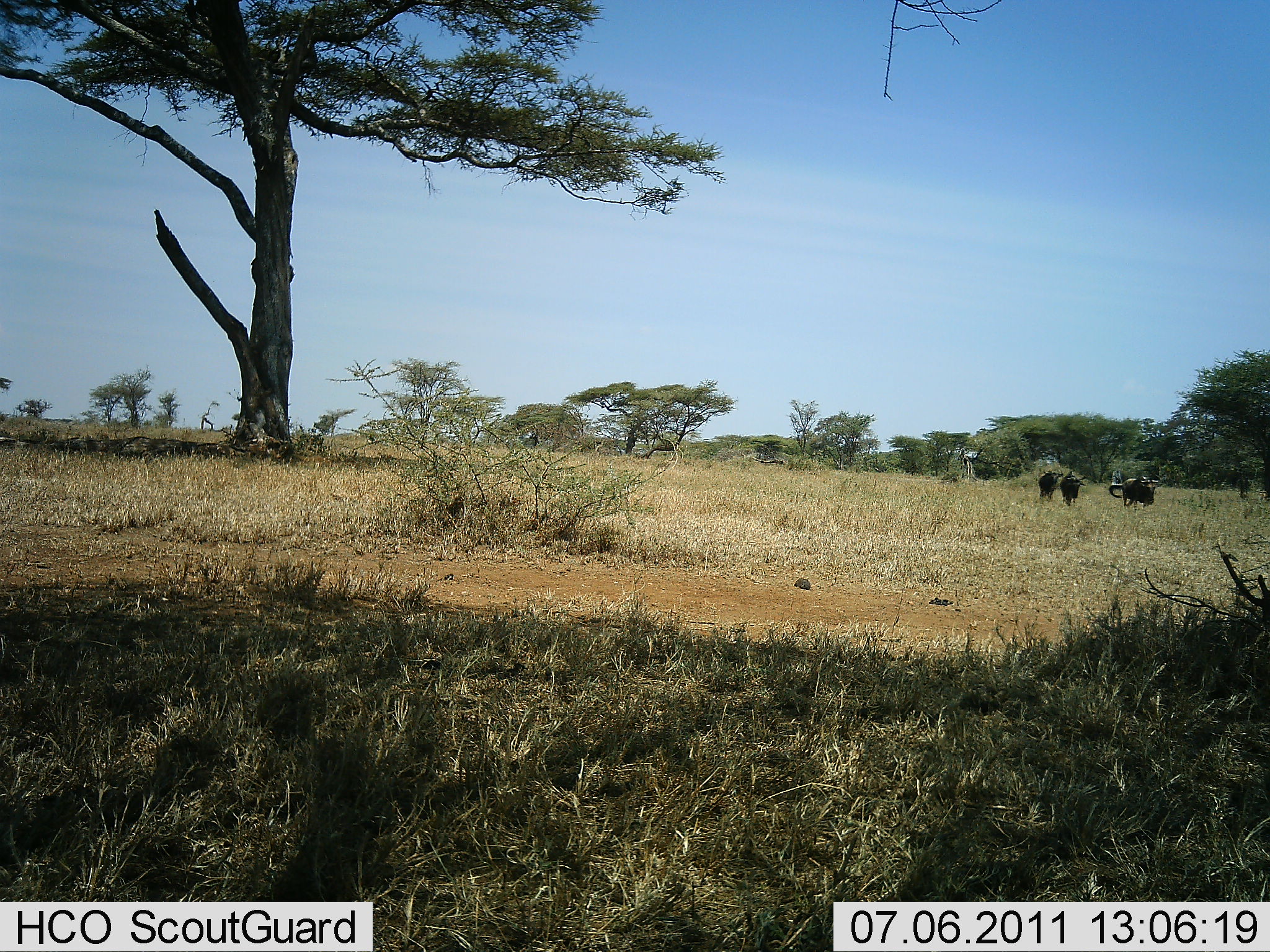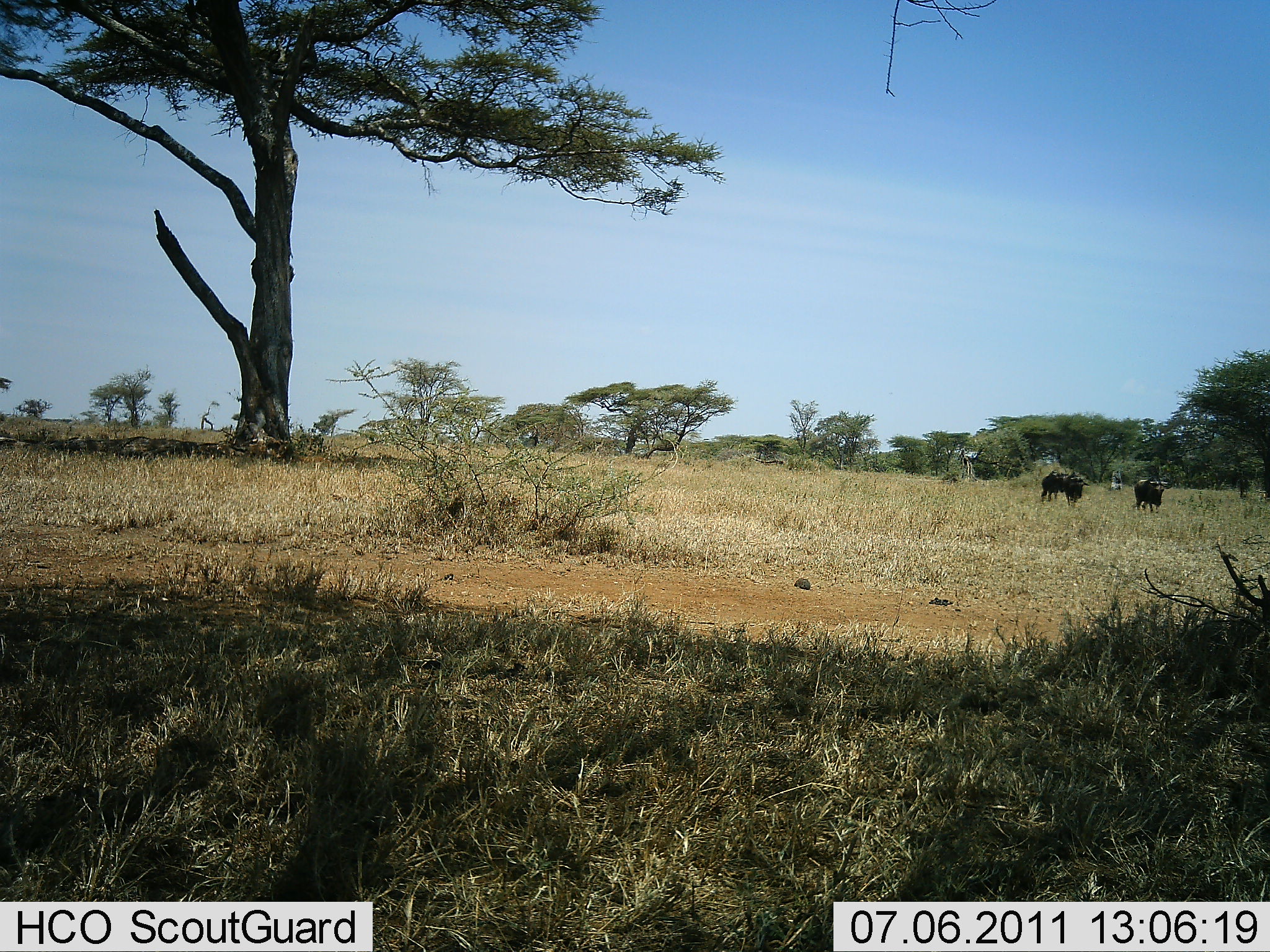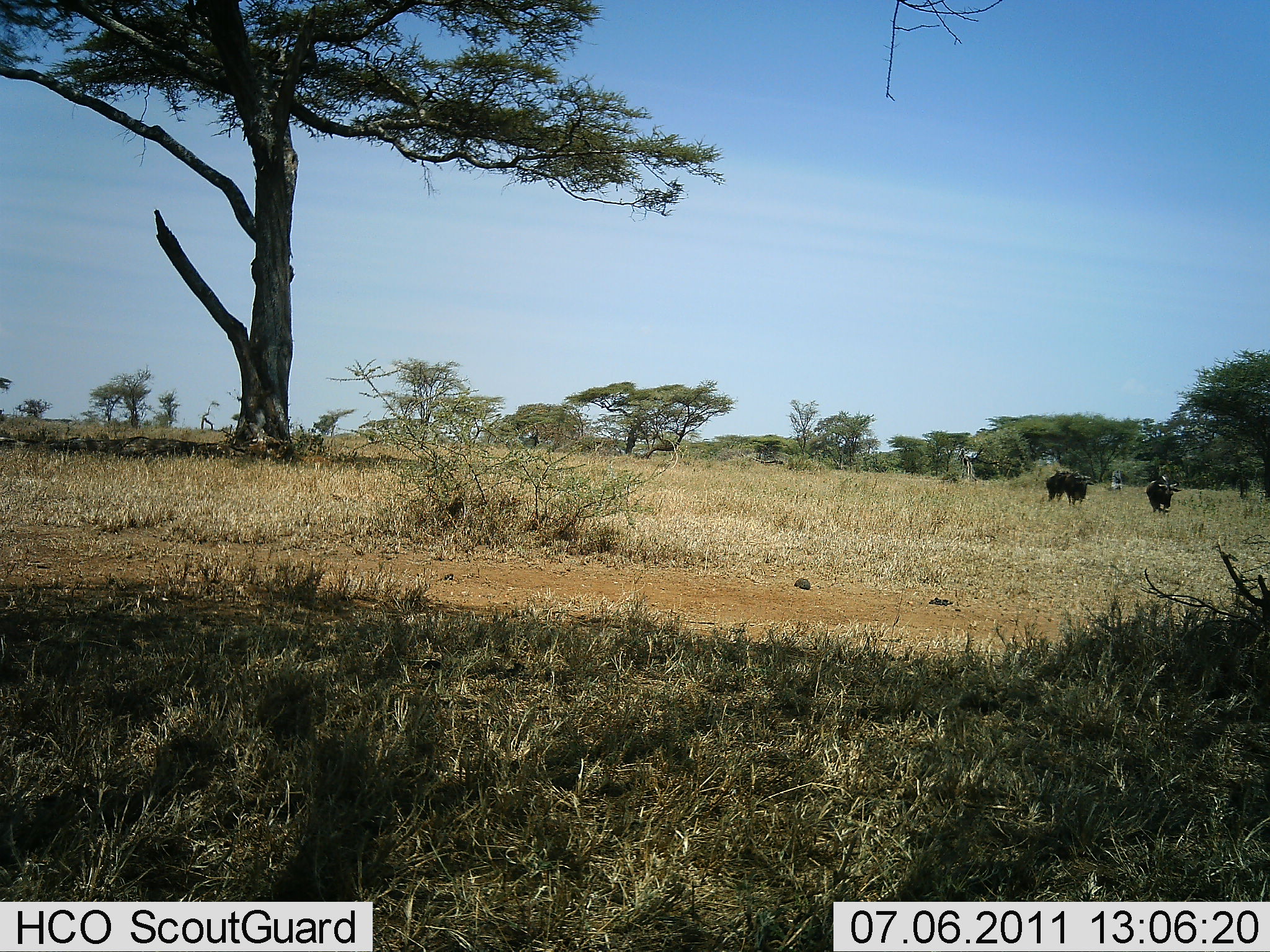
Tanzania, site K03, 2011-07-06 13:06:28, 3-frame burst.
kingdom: Animalia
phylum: Chordata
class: Mammalia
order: Artiodactyla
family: Bovidae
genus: Connochaetes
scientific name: Connochaetes taurinus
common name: blue wildebeest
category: wildebeest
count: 3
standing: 36%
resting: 0%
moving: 82%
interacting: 0%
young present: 0%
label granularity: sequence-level